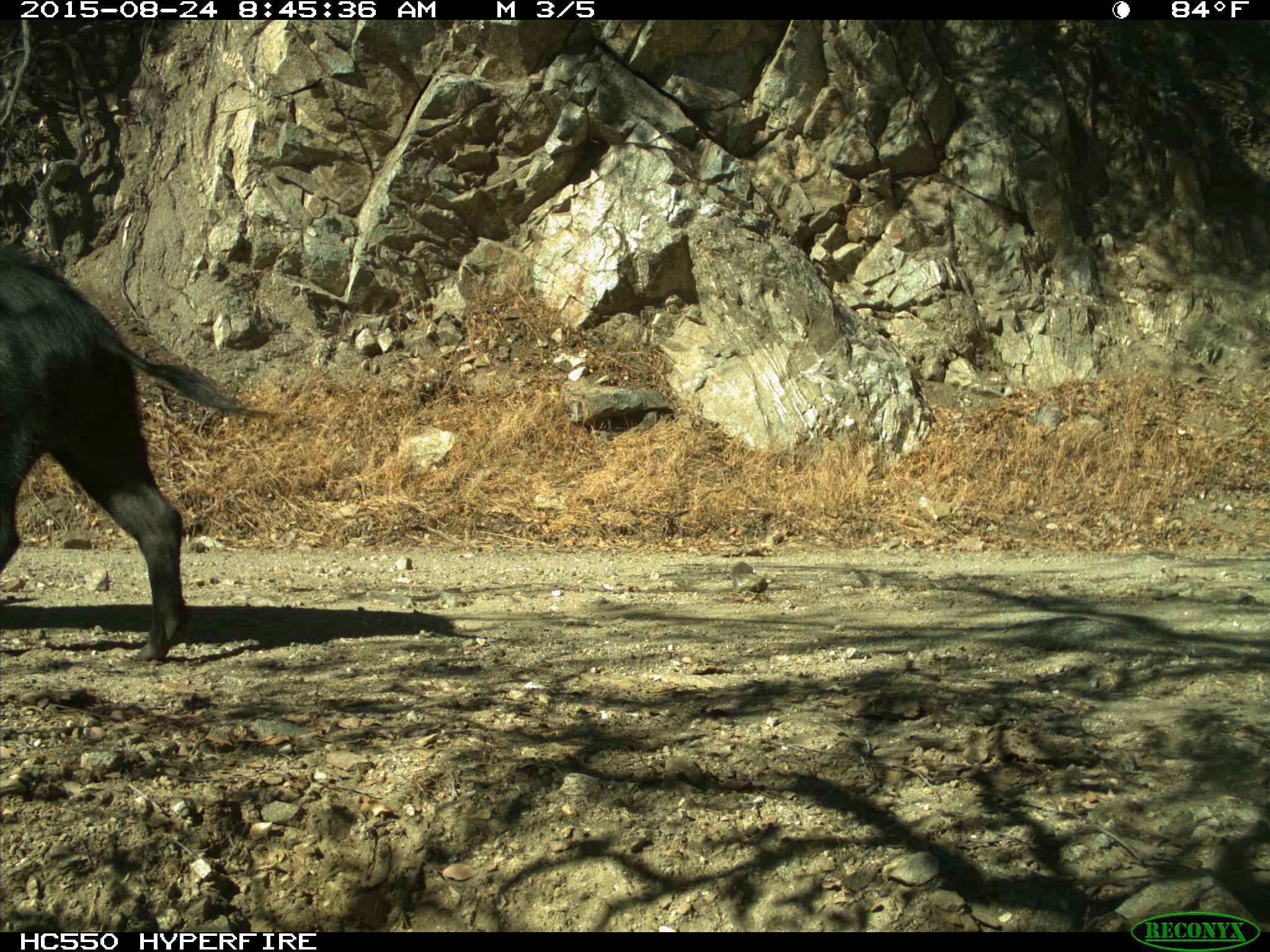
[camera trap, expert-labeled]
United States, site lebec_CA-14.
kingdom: Animalia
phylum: Chordata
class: Mammalia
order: Artiodactyla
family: Suidae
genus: Sus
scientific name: Sus scrofa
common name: wild boar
Sus scrofa (wild boar).